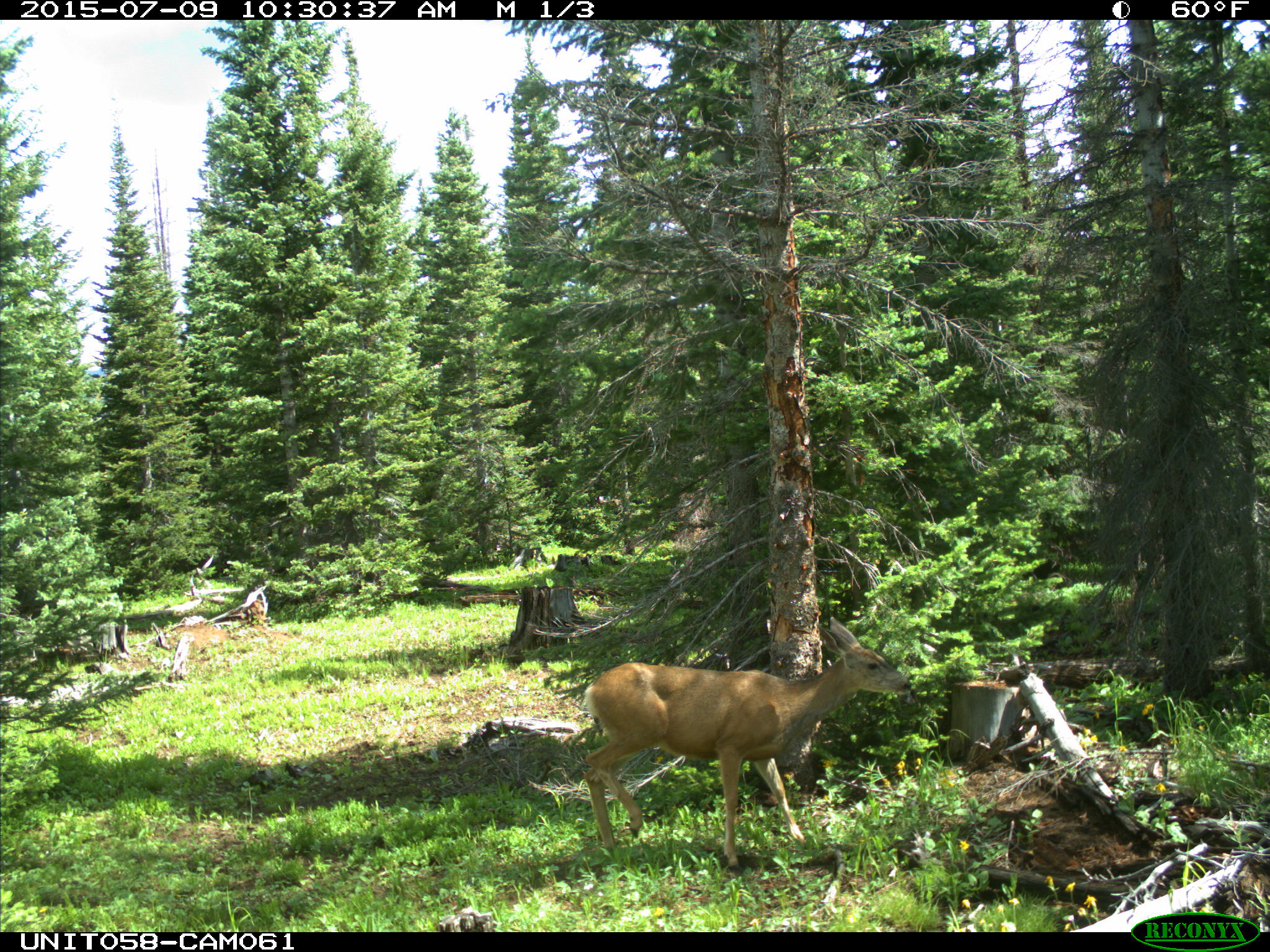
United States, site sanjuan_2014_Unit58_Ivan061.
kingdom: Animalia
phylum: Chordata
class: Mammalia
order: Artiodactyla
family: Cervidae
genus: Odocoileus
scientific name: Odocoileus hemionus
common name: mule deer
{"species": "Odocoileus hemionus (mule deer)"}